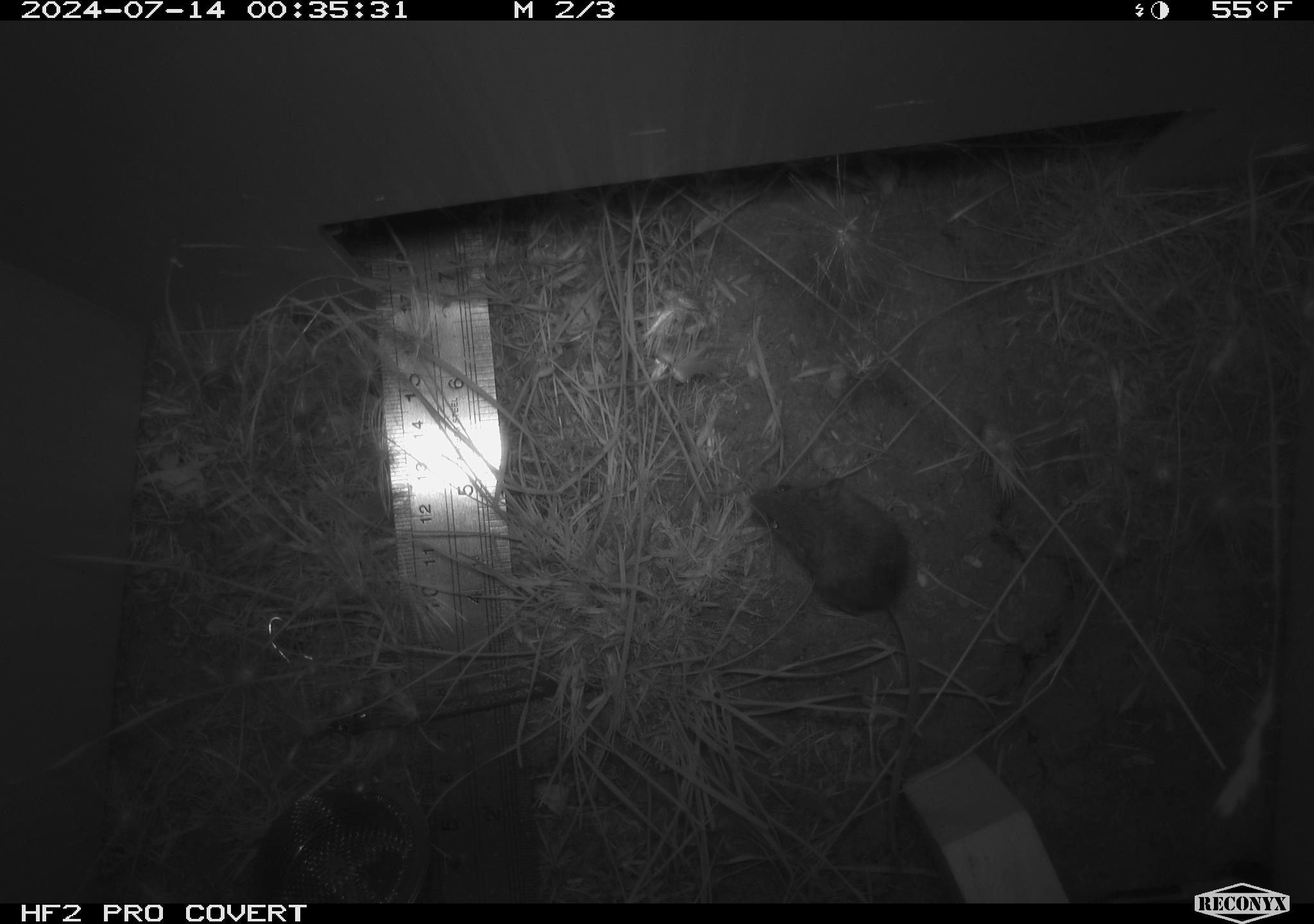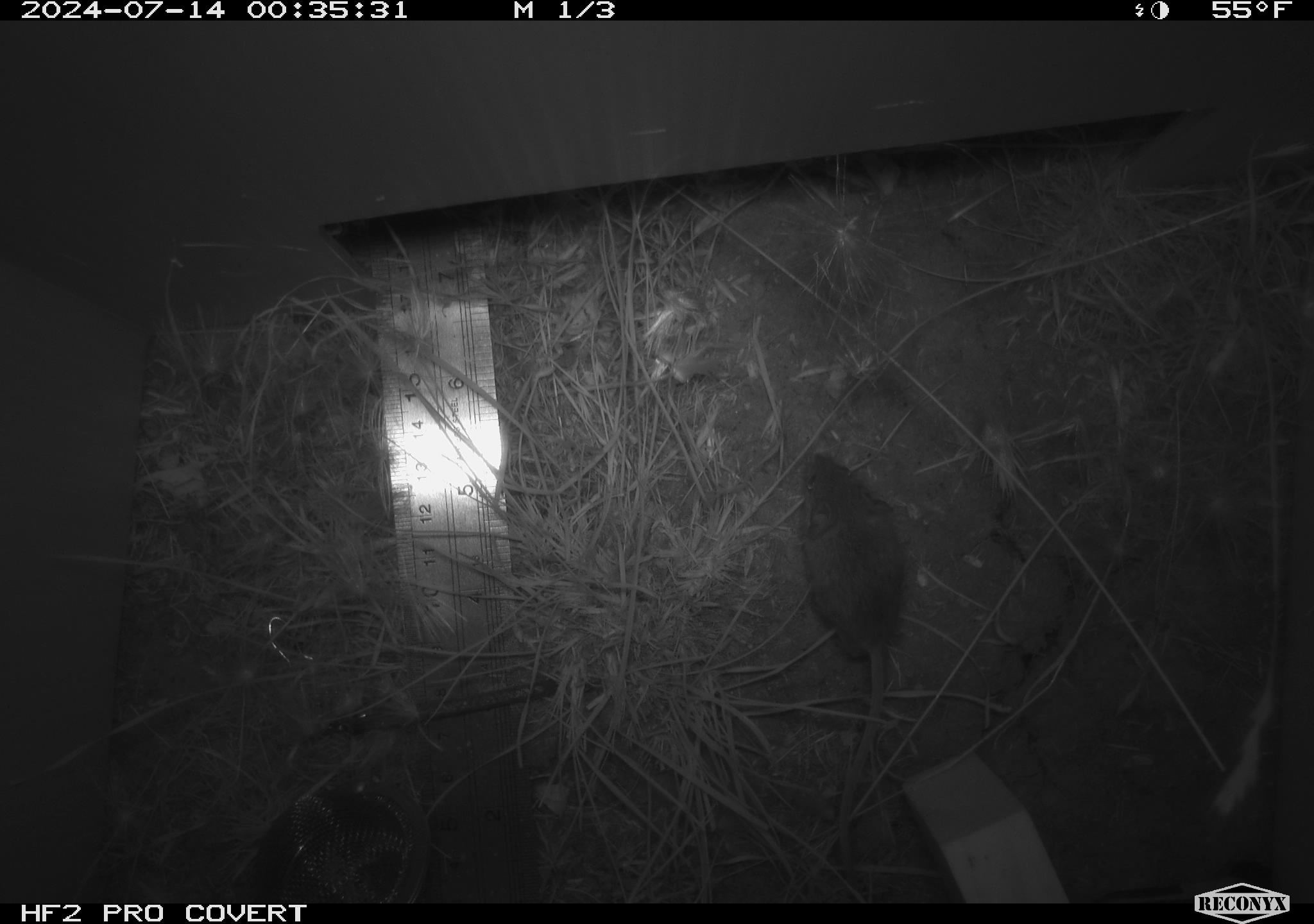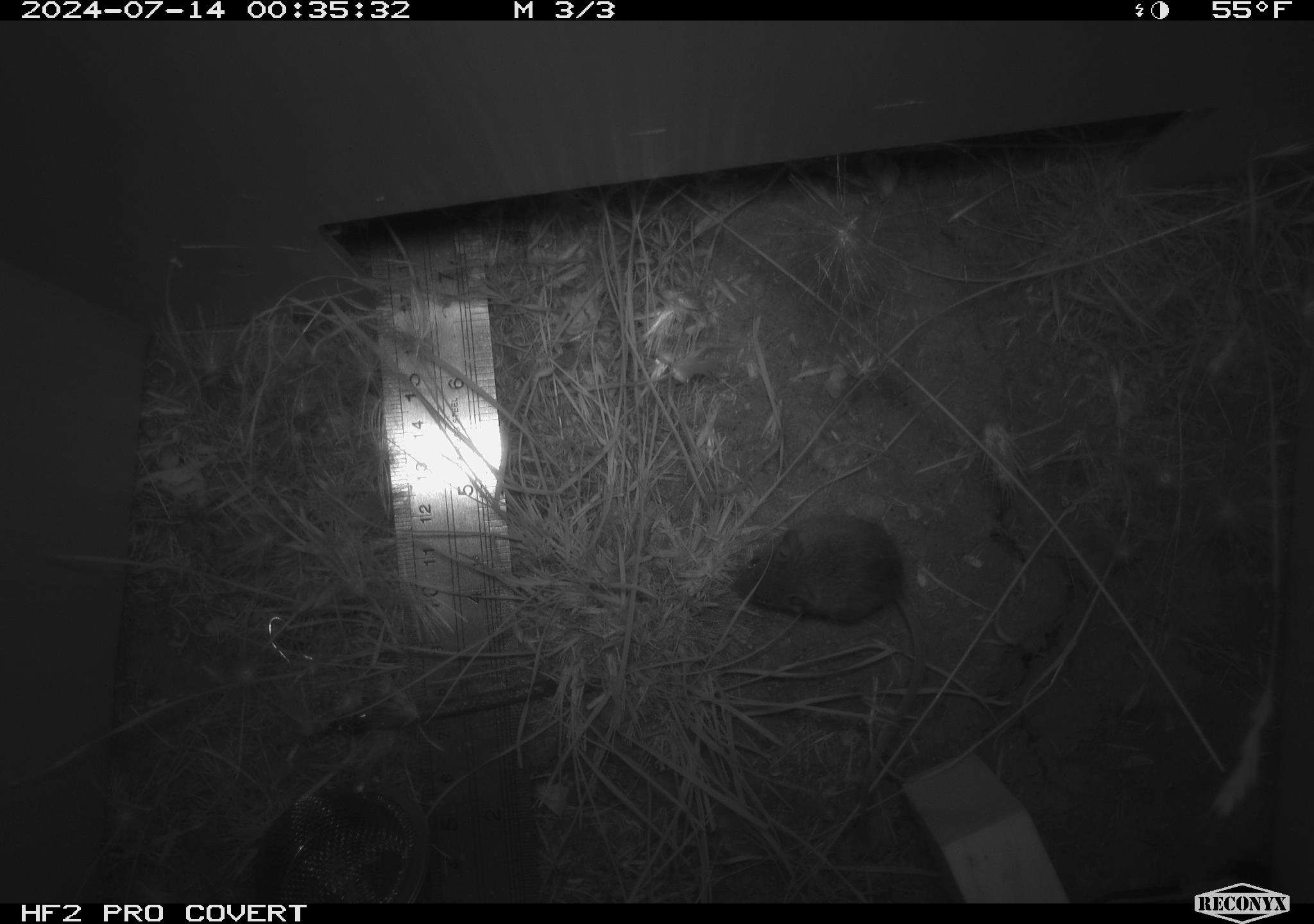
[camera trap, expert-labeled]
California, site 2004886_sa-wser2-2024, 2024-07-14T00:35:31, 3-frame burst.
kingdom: Animalia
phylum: Chordata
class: Mammalia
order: Rodentia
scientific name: Rodentia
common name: mouse species